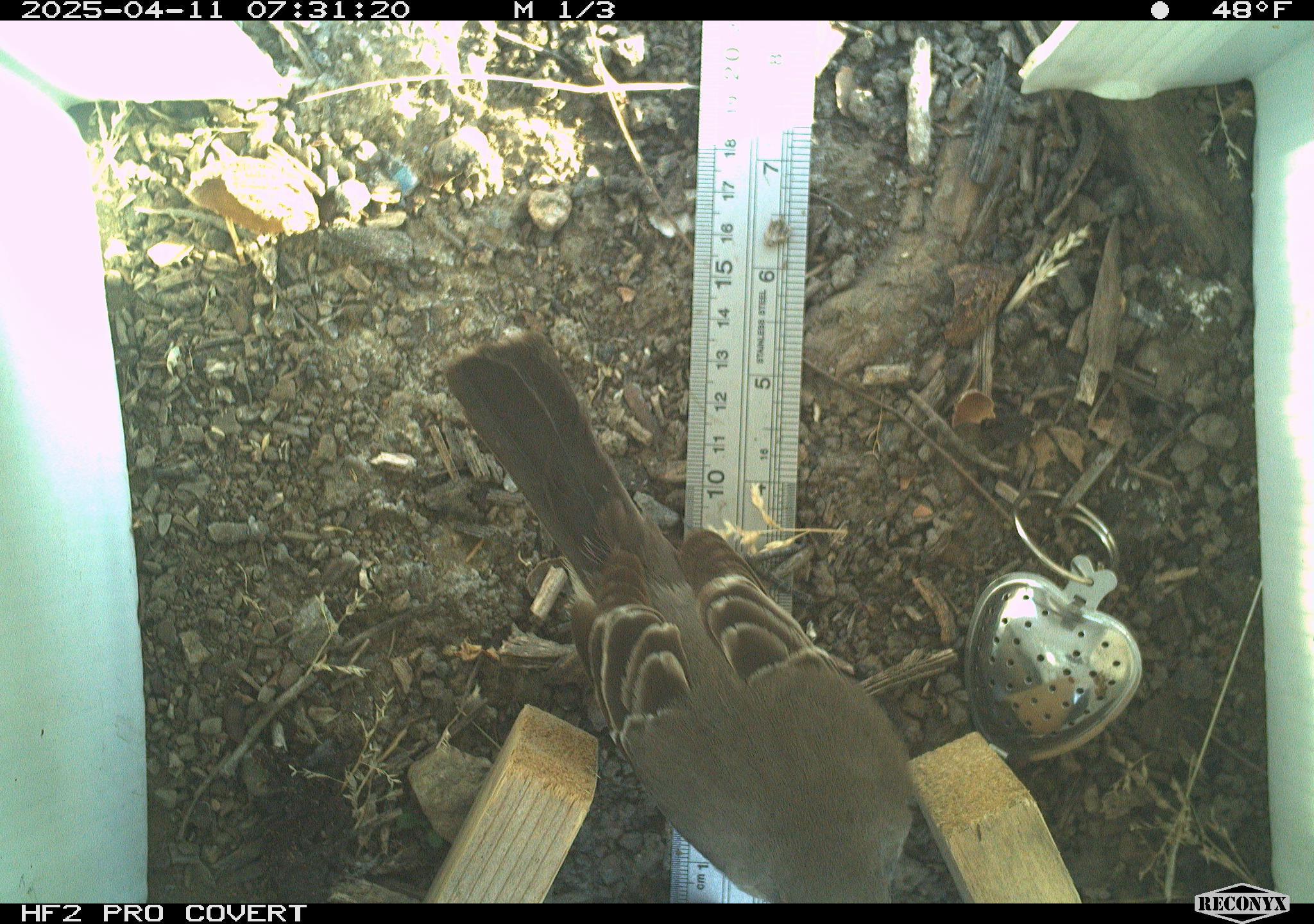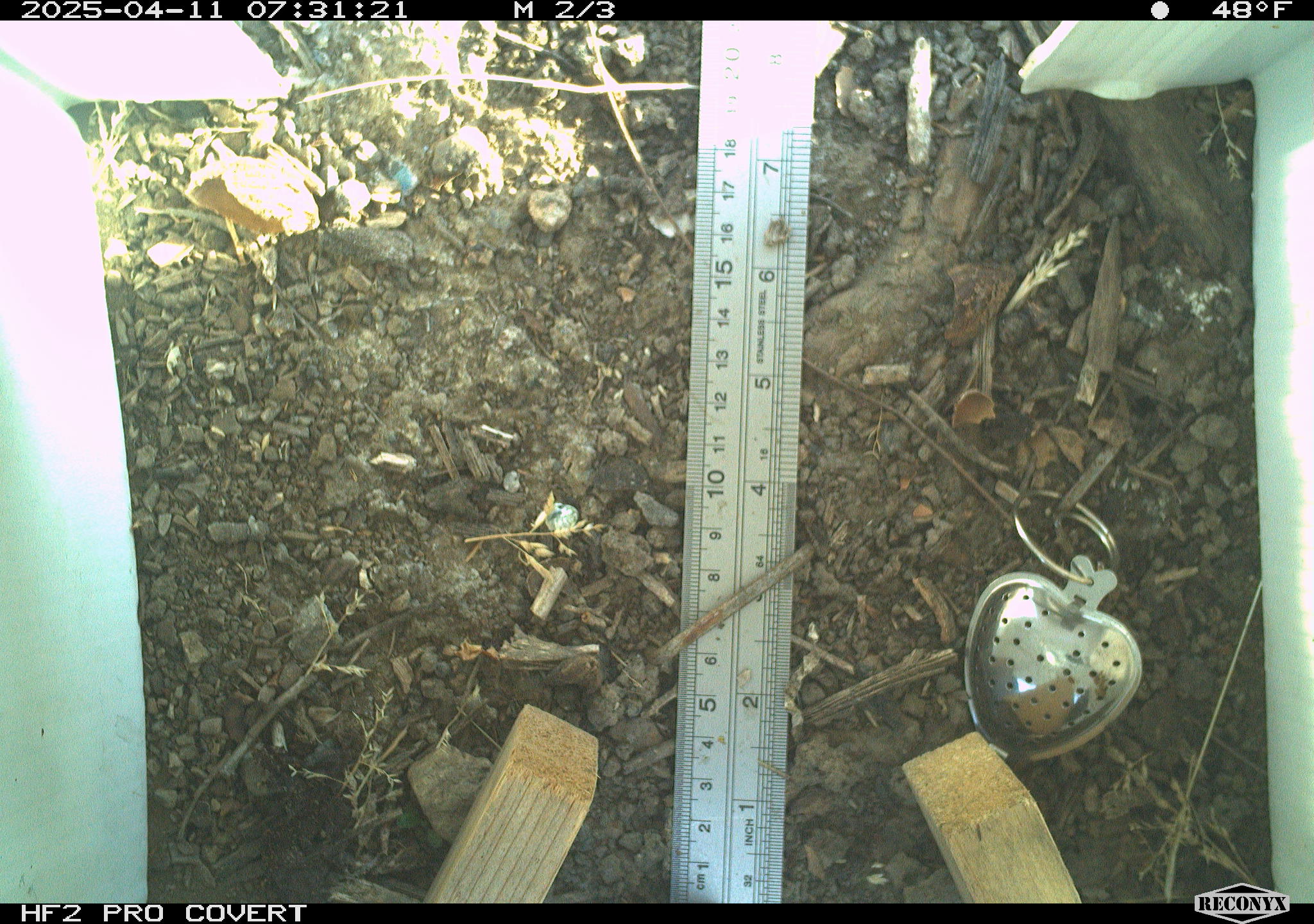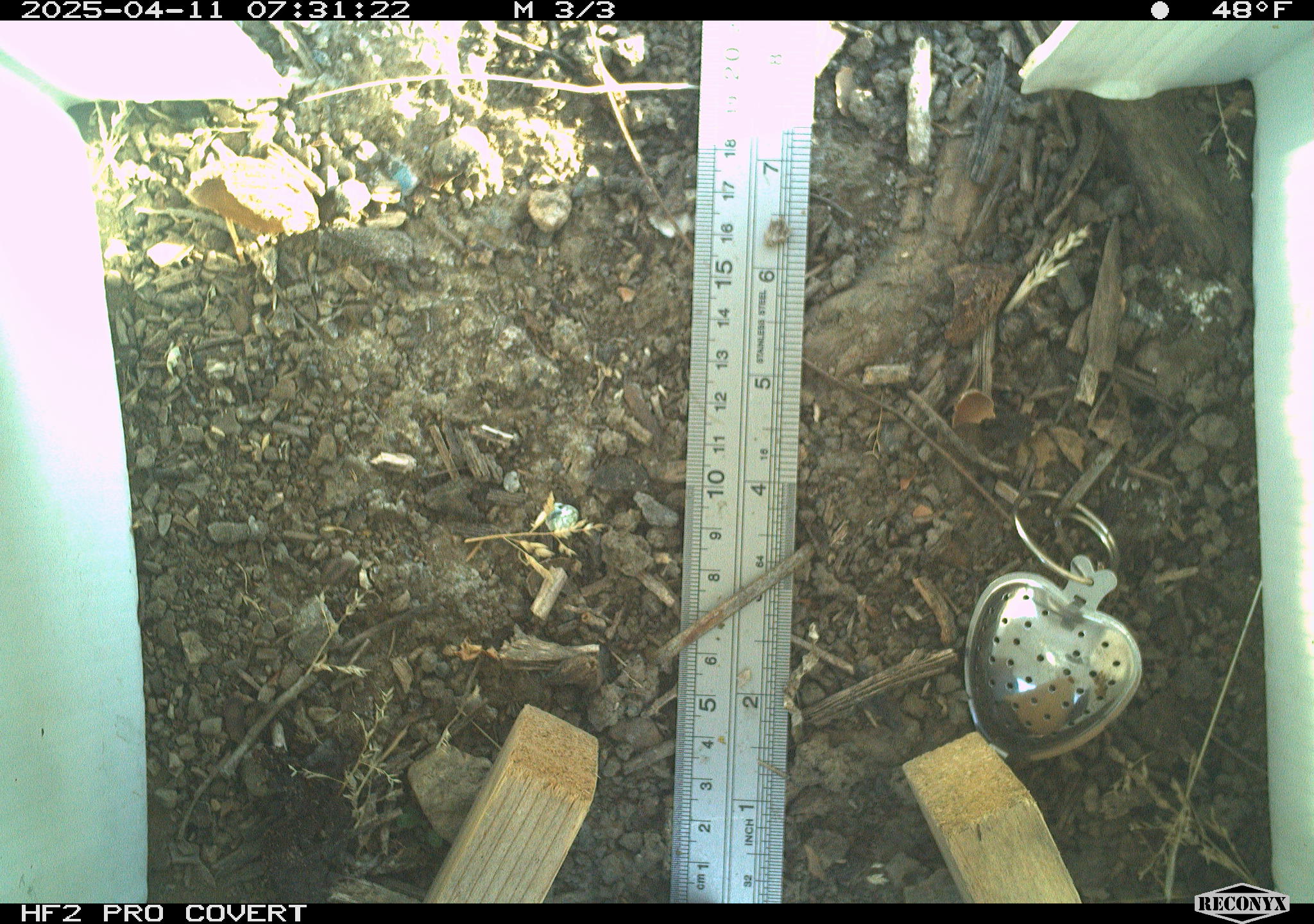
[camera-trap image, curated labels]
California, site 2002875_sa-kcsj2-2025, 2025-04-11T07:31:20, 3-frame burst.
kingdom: Animalia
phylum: Chordata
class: Aves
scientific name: Aves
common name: bird